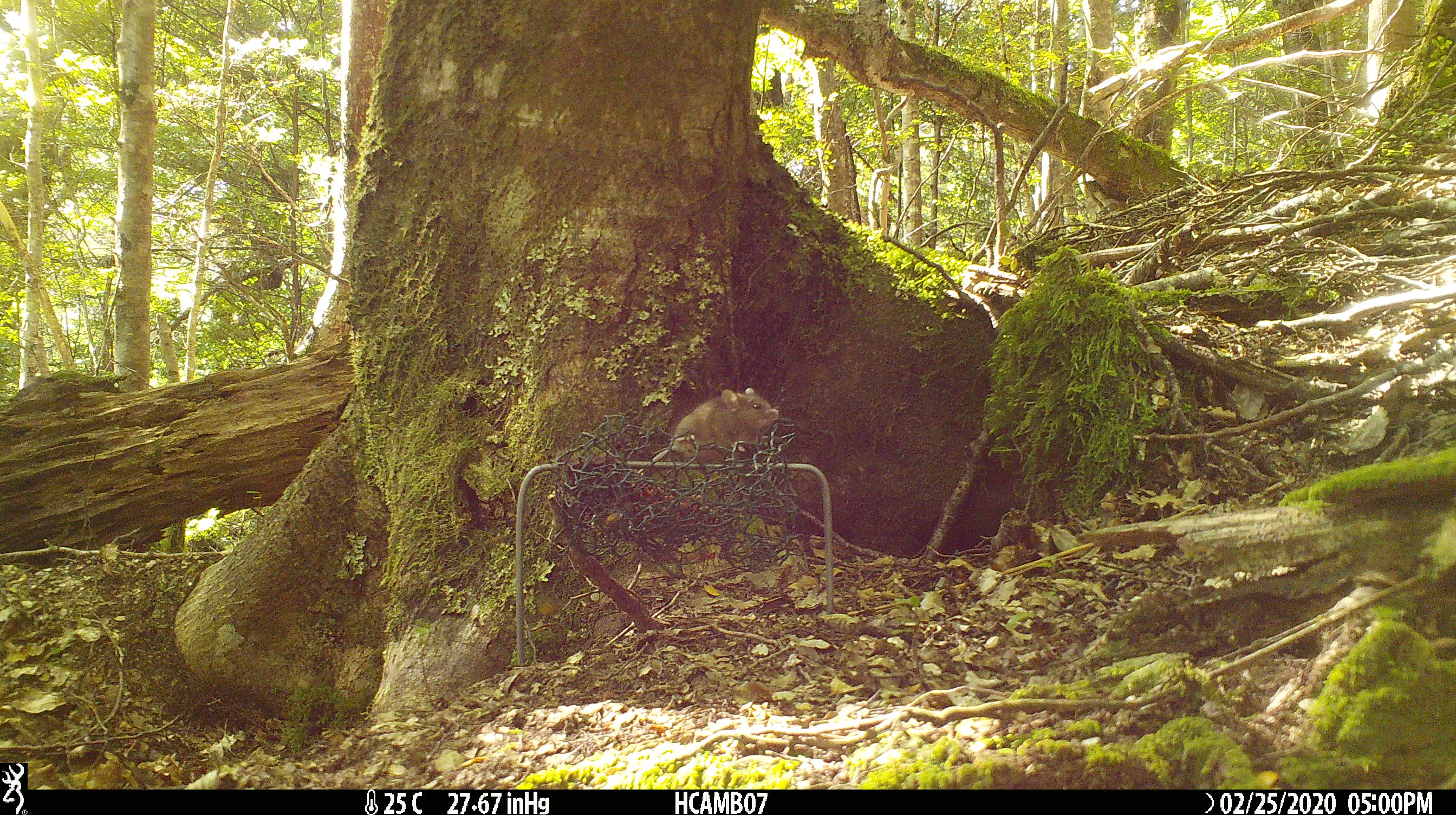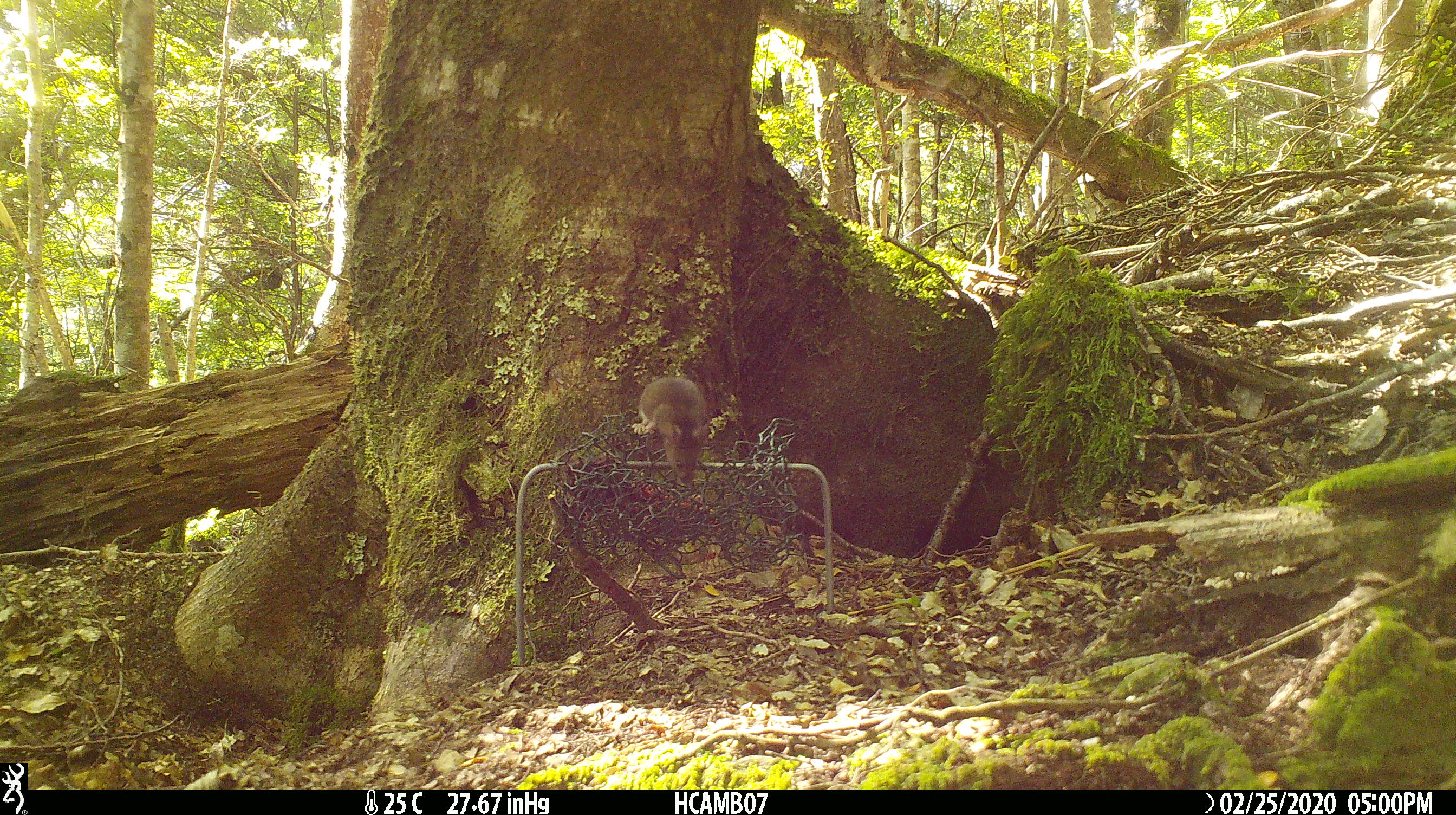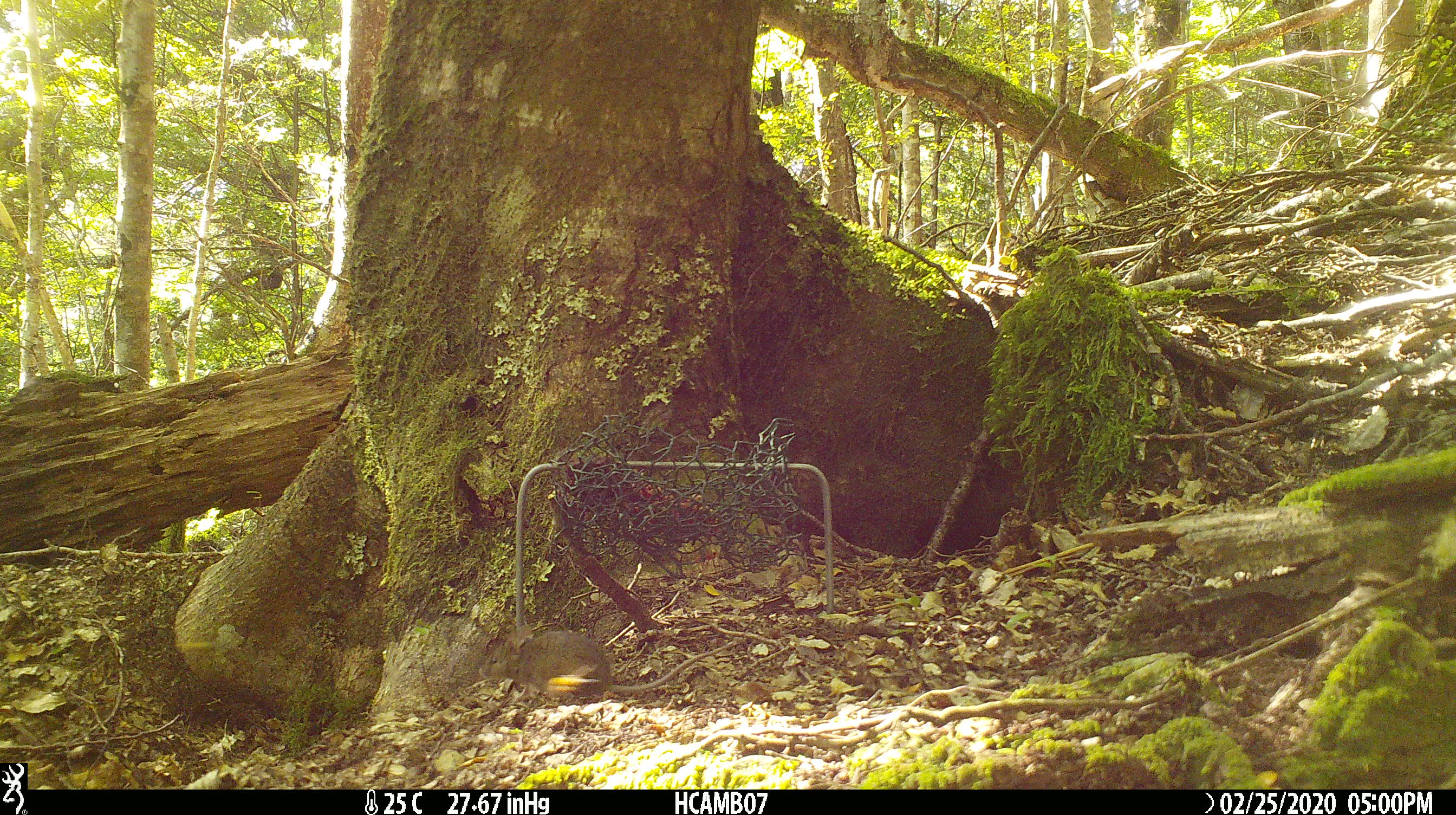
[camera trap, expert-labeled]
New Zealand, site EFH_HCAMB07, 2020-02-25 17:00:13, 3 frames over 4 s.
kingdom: Animalia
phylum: Chordata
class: Mammalia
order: Rodentia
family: Muridae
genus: Mus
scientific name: Mus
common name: mouse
Mouse (Mus).